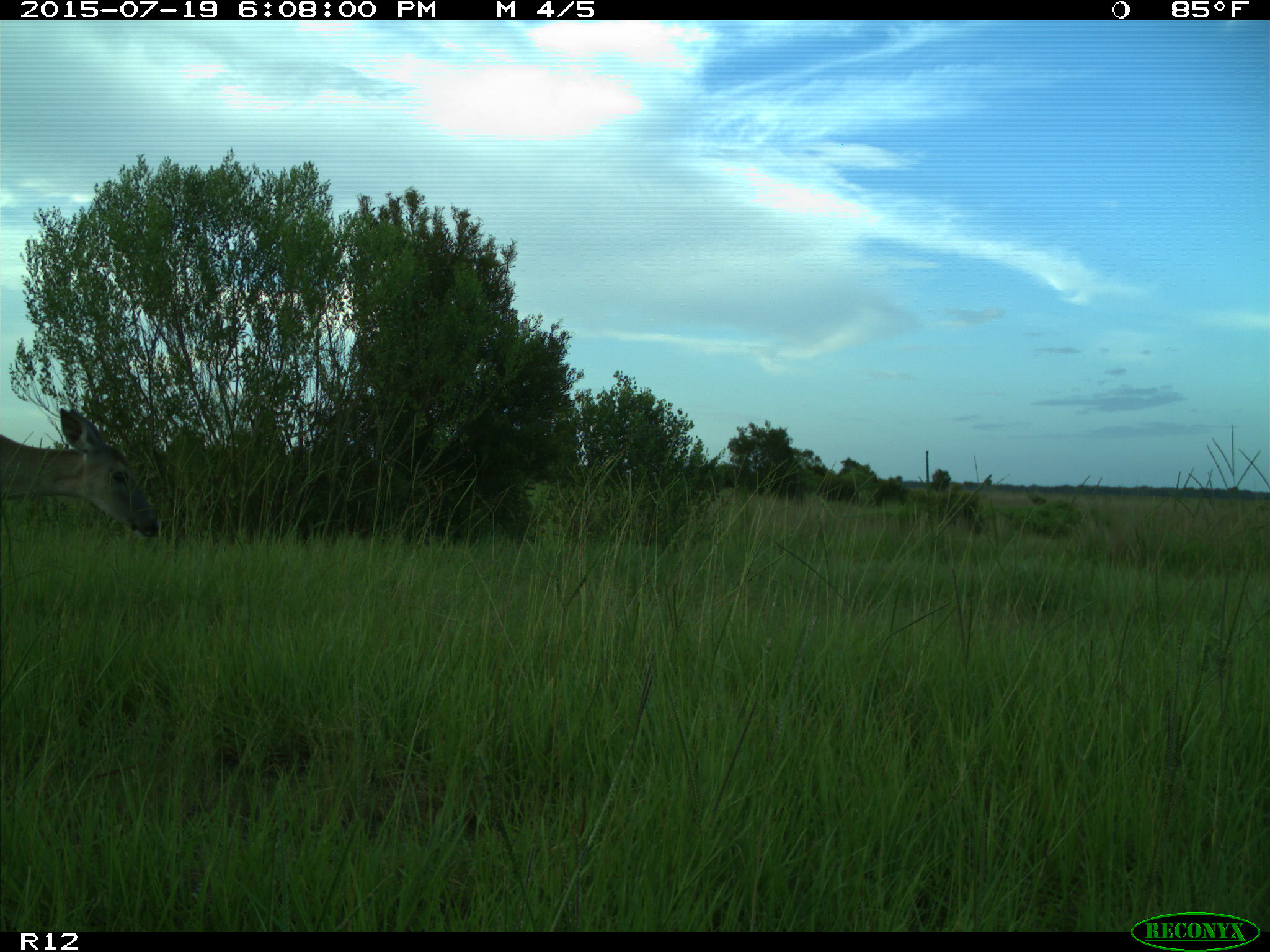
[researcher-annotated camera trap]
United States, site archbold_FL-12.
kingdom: Animalia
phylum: Chordata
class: Mammalia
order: Artiodactyla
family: Cervidae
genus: Odocoileus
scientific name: Odocoileus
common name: deer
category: unidentified deer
Unidentified deer (deer) (Odocoileus).